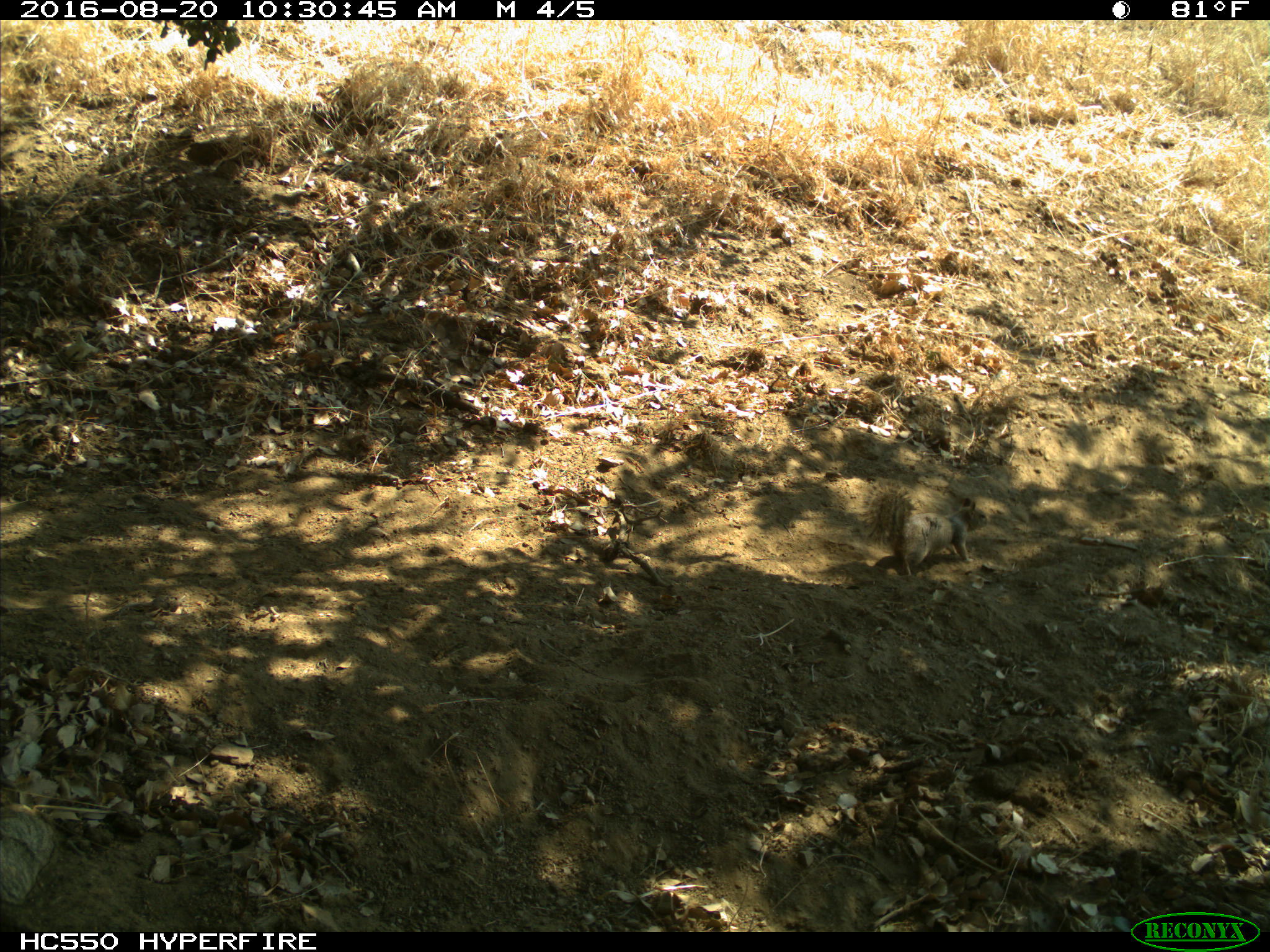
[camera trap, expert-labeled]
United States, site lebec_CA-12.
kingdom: Animalia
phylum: Chordata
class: Mammalia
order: Rodentia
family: Sciuridae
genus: Otospermophilus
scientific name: Otospermophilus beecheyi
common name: california ground squirrel